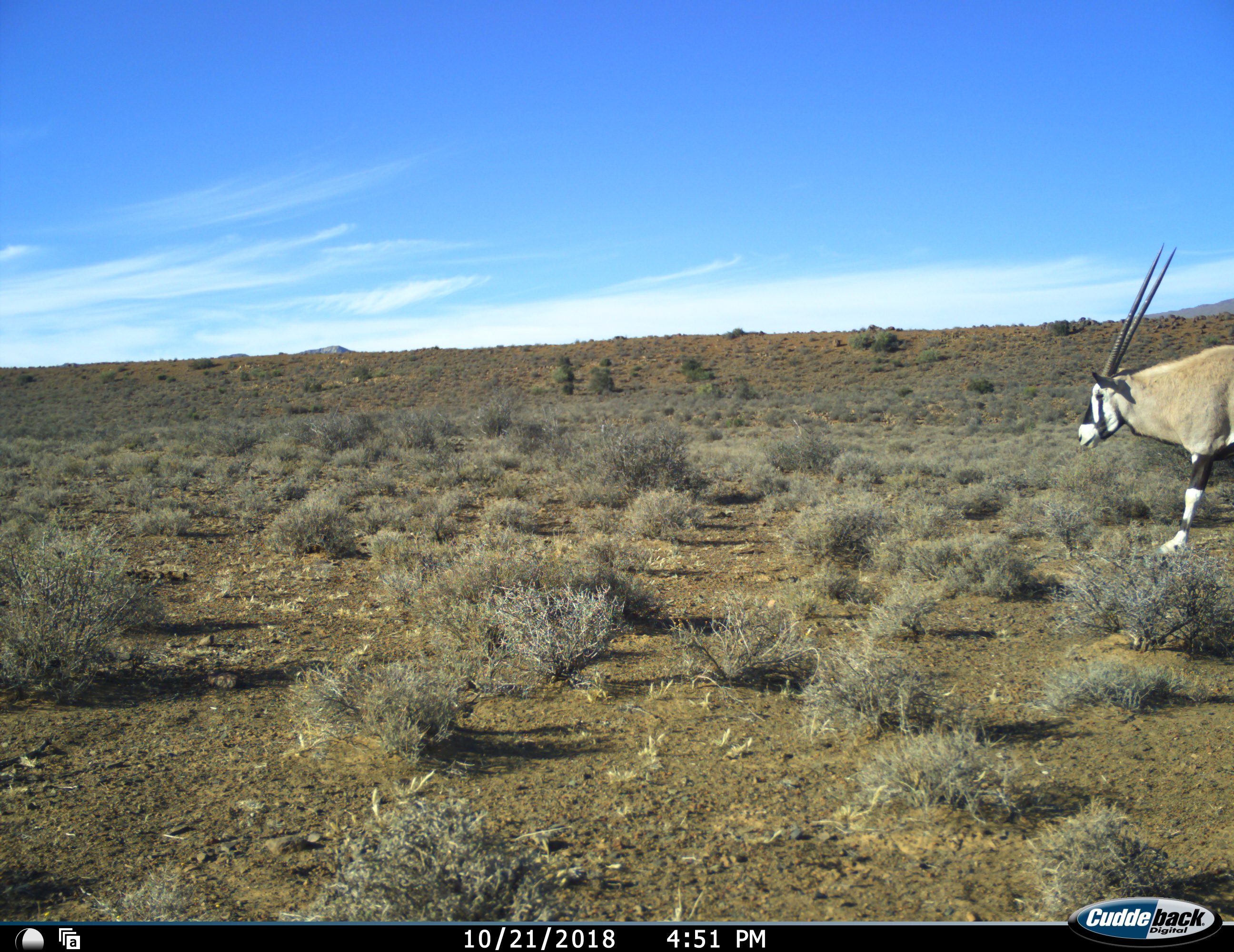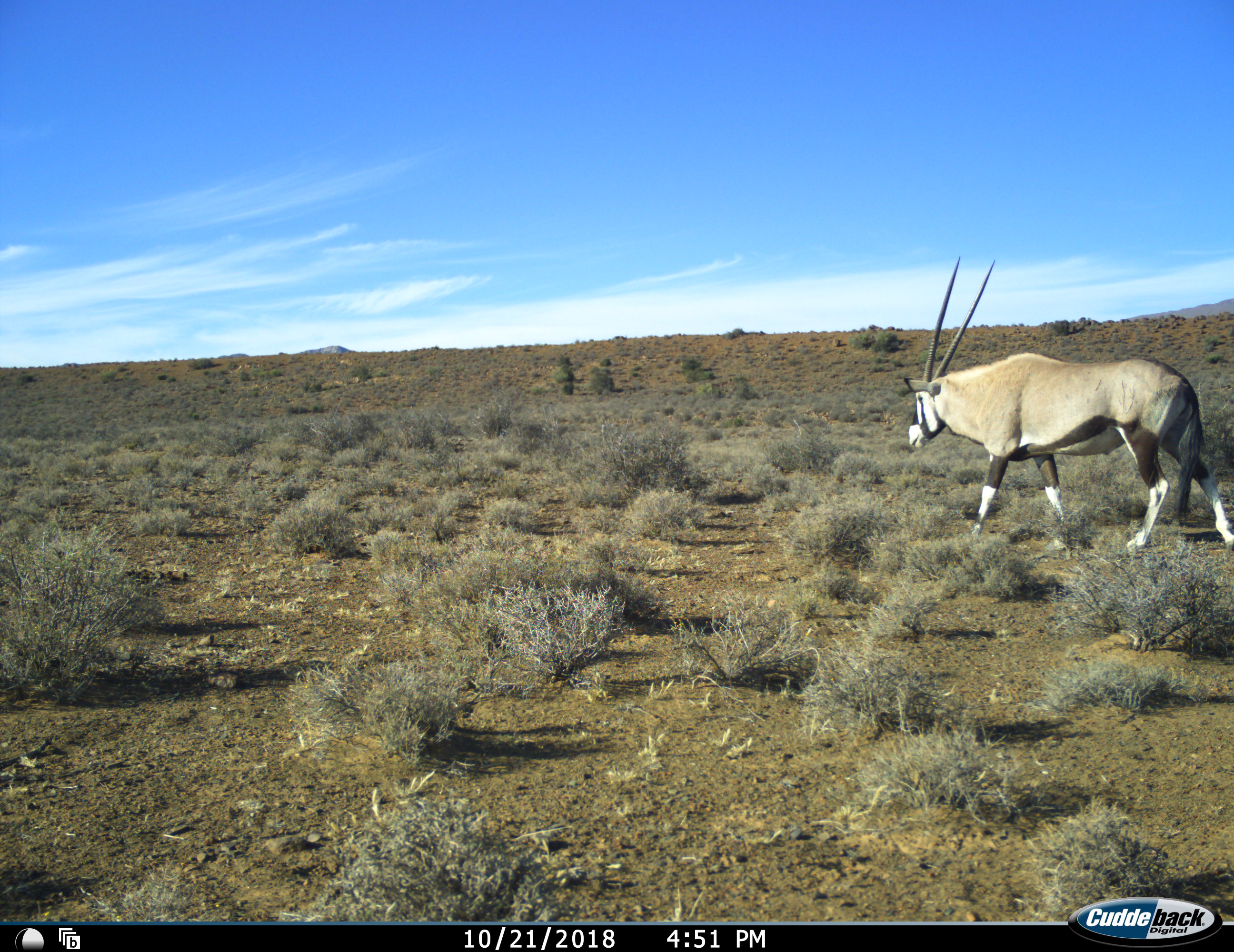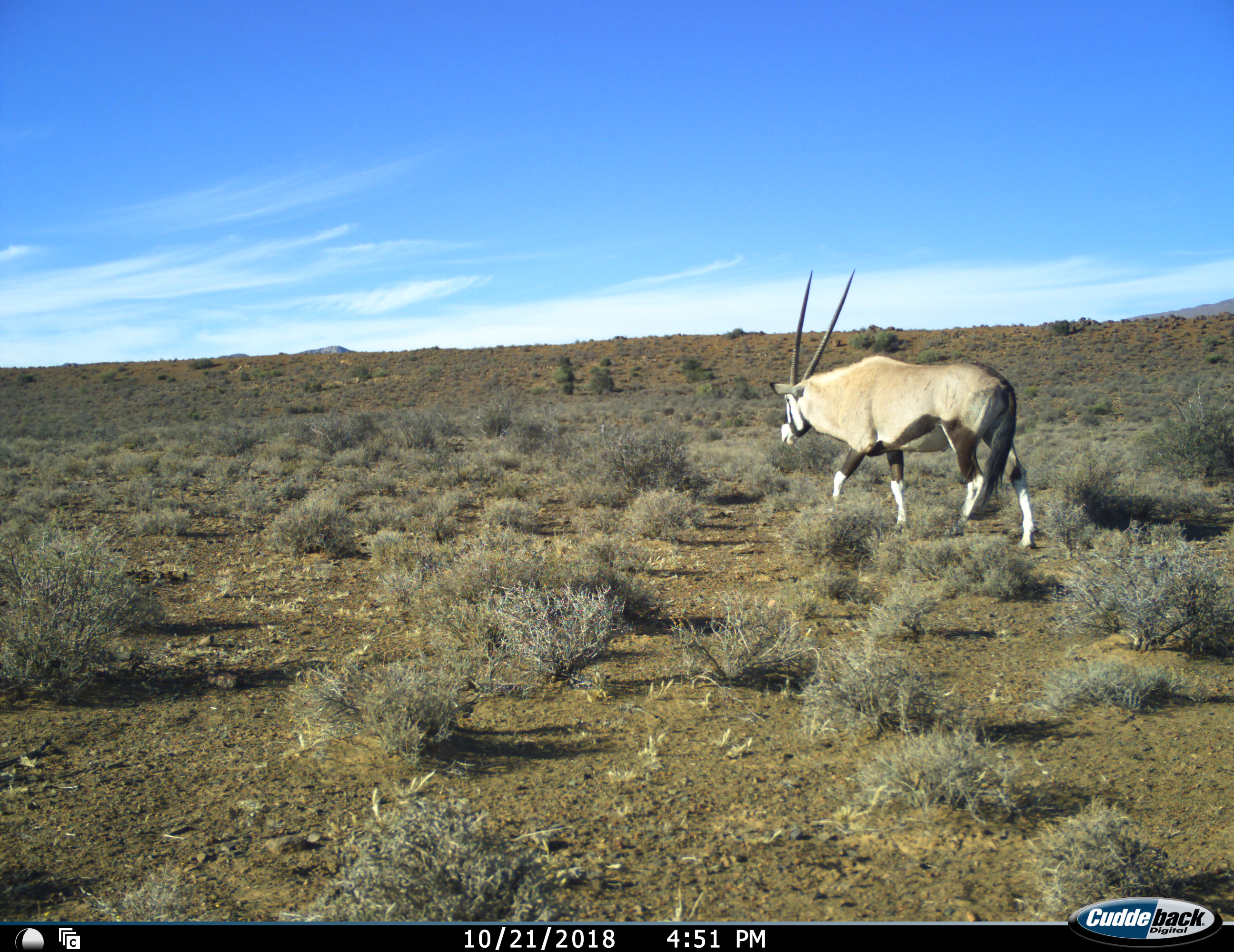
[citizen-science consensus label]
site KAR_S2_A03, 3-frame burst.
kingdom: Animalia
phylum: Chordata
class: Mammalia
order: Artiodactyla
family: Bovidae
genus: Oryx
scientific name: Oryx gazella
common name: gemsbok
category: oryx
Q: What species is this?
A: Oryx (gemsbok) (Oryx gazella).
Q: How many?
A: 1.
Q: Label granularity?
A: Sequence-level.